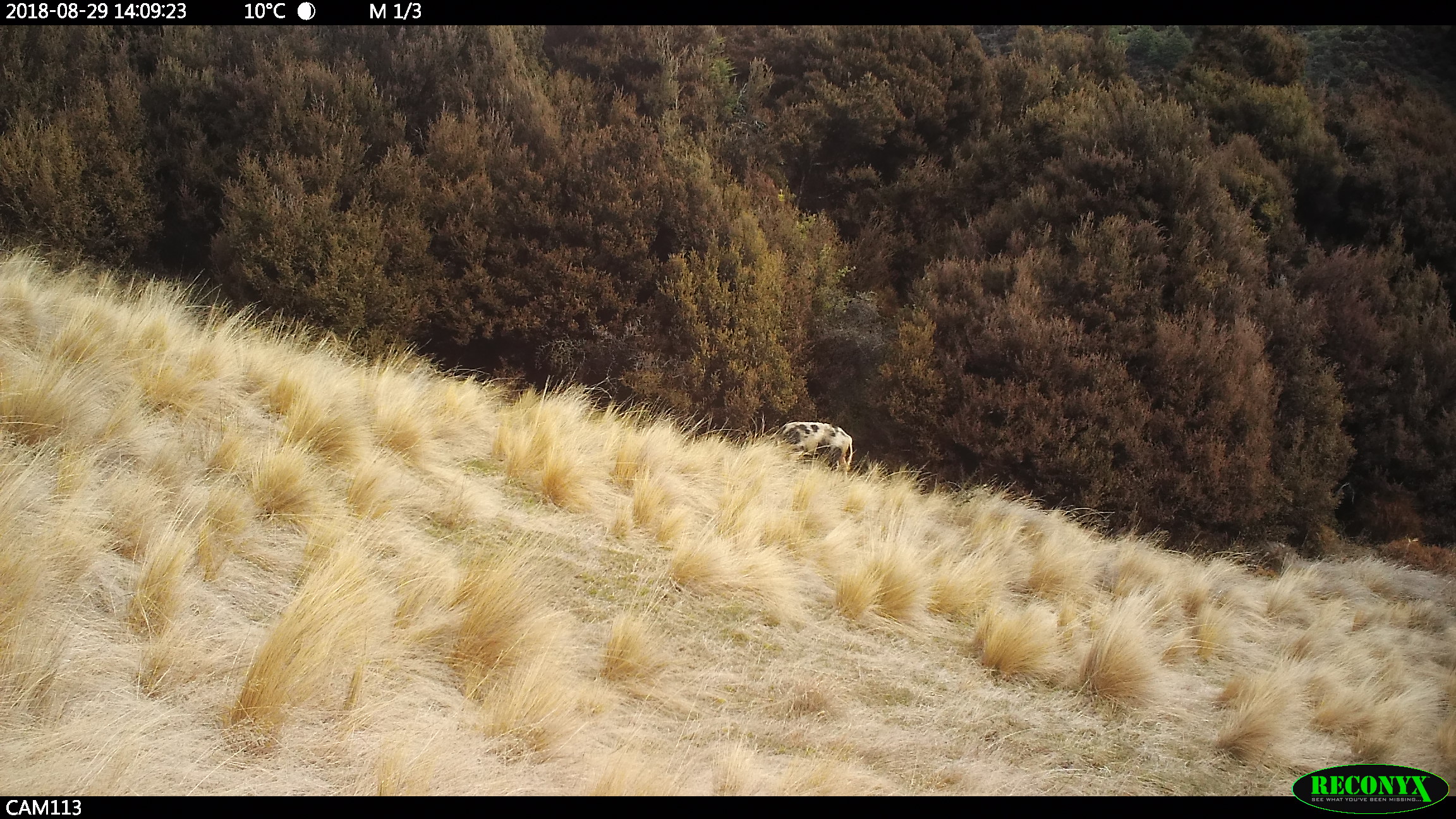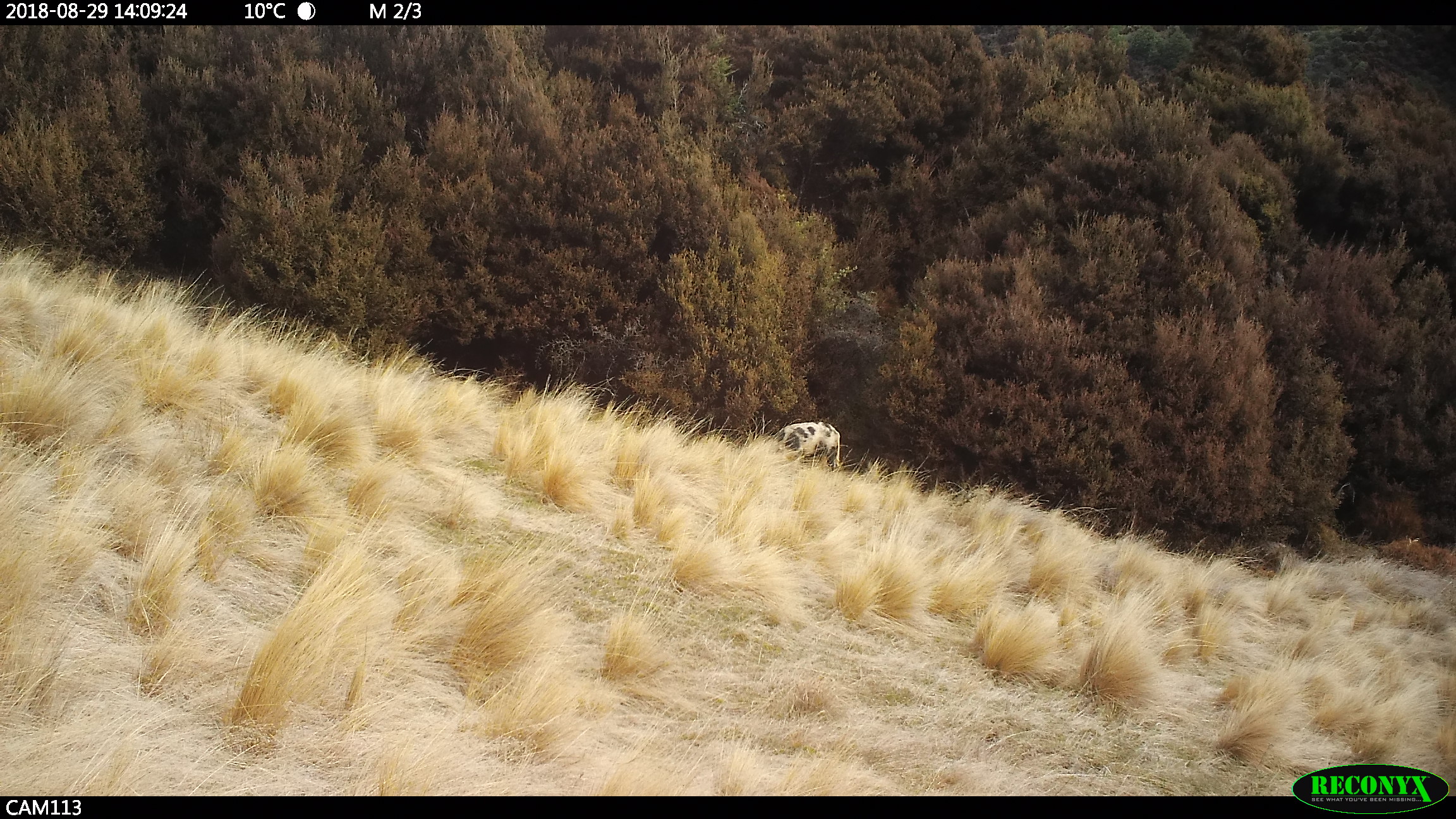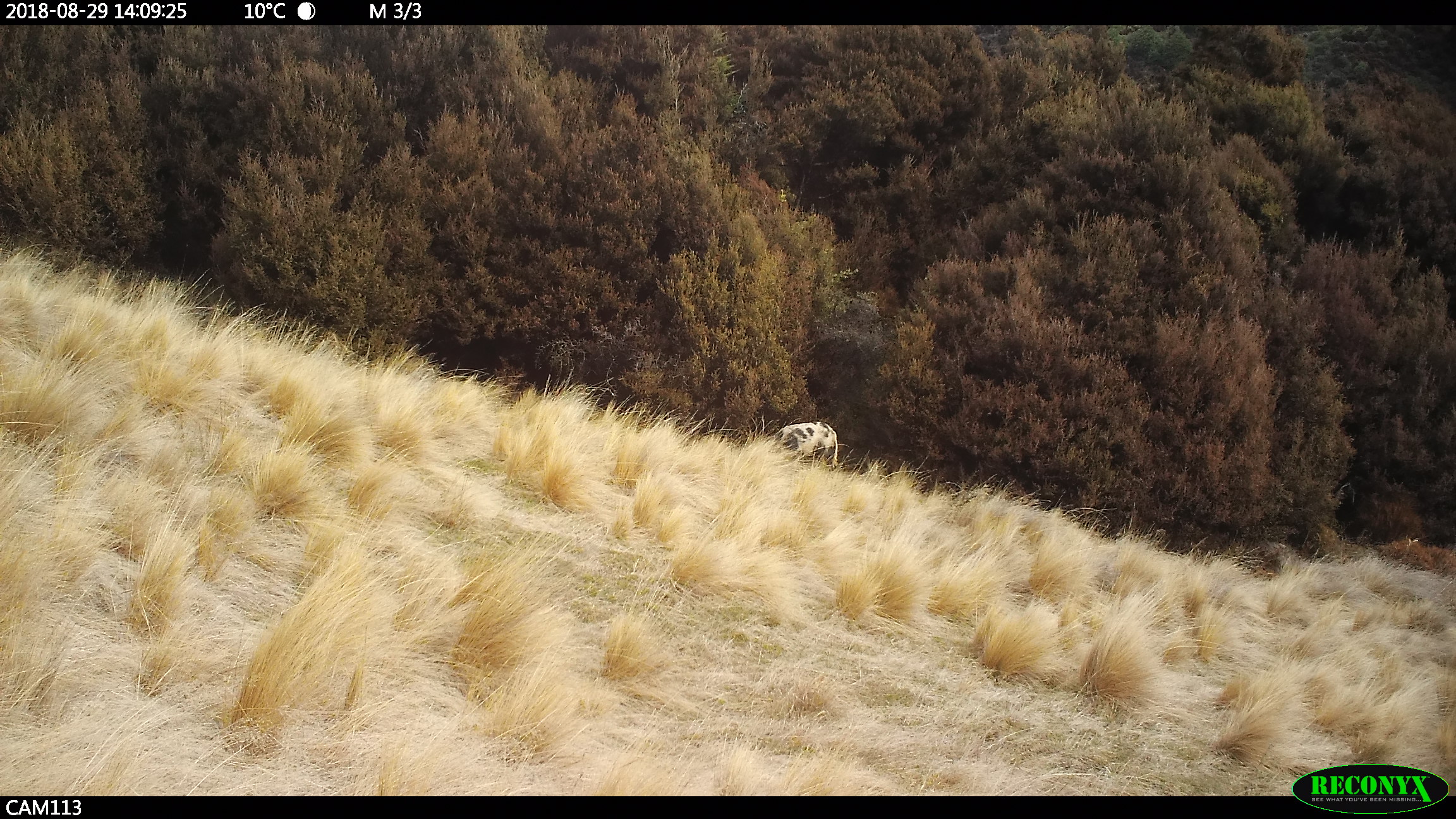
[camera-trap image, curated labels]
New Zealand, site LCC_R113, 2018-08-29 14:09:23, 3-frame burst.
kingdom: Animalia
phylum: Chordata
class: Mammalia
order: Artiodactyla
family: Suidae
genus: Sus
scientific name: Sus scrofa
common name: pig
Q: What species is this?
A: Pig (Sus scrofa).